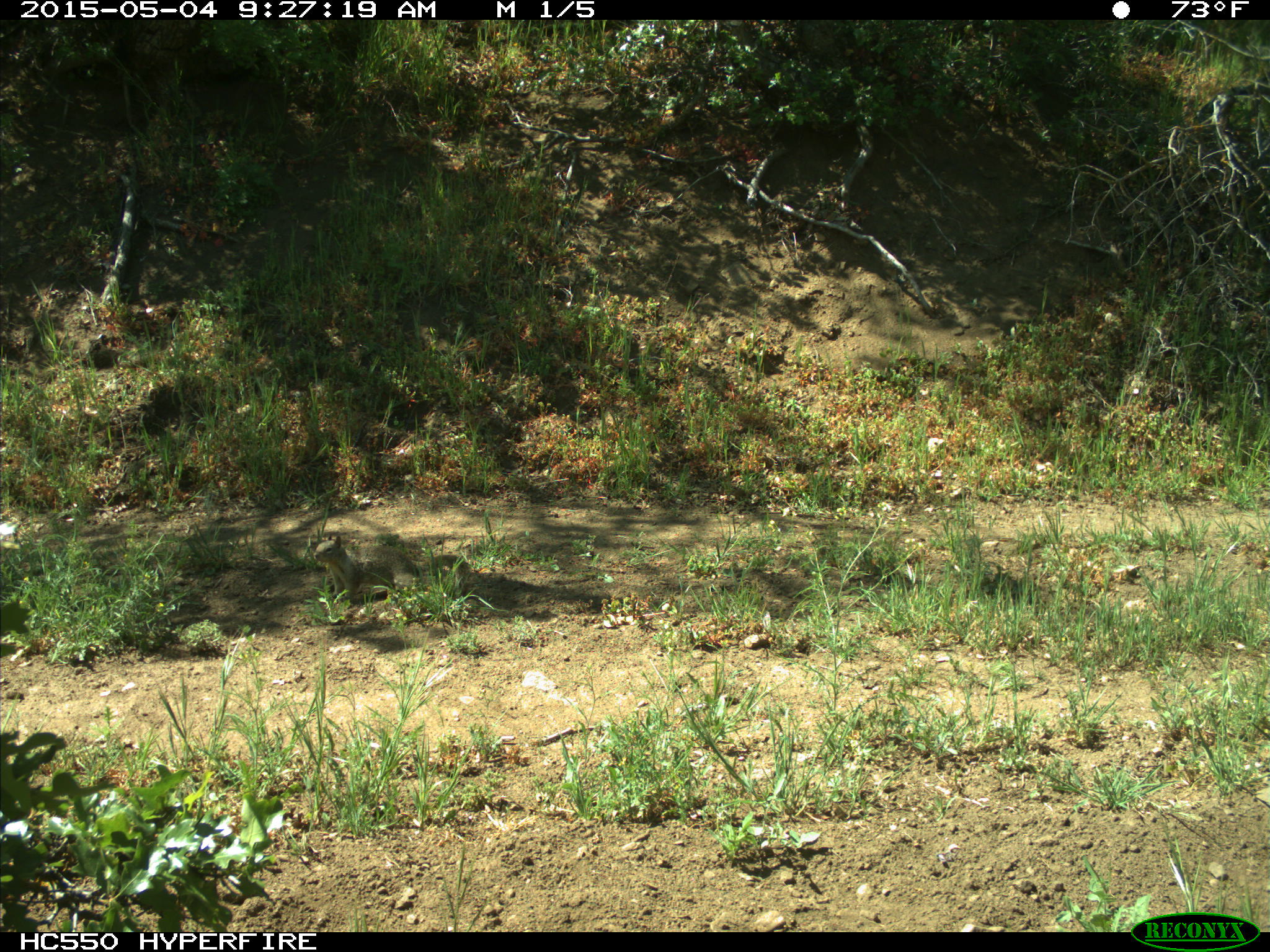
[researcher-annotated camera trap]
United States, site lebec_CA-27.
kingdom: Animalia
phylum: Chordata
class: Mammalia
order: Rodentia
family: Sciuridae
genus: Otospermophilus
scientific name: Otospermophilus beecheyi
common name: california ground squirrel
Otospermophilus beecheyi (california ground squirrel).